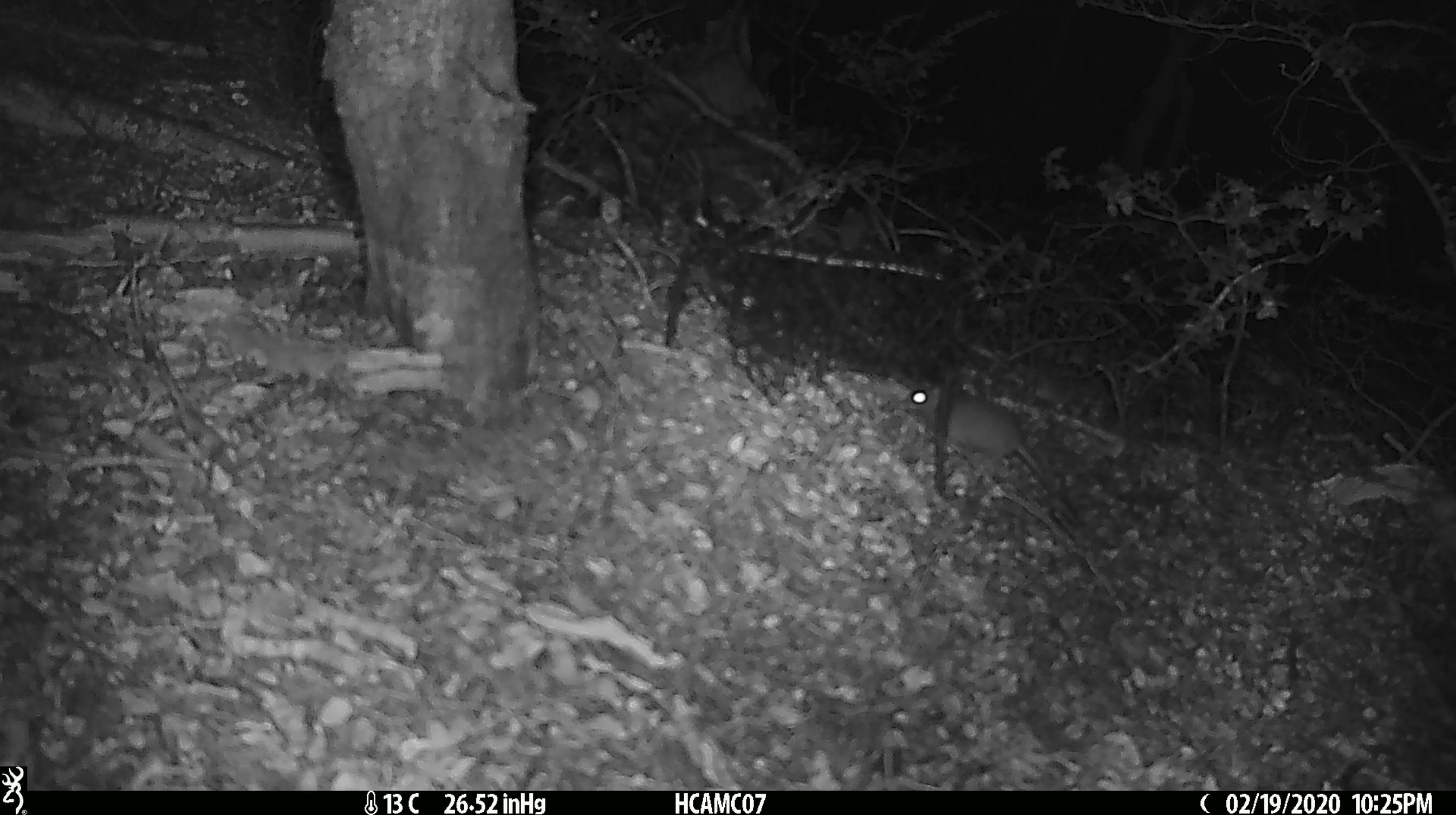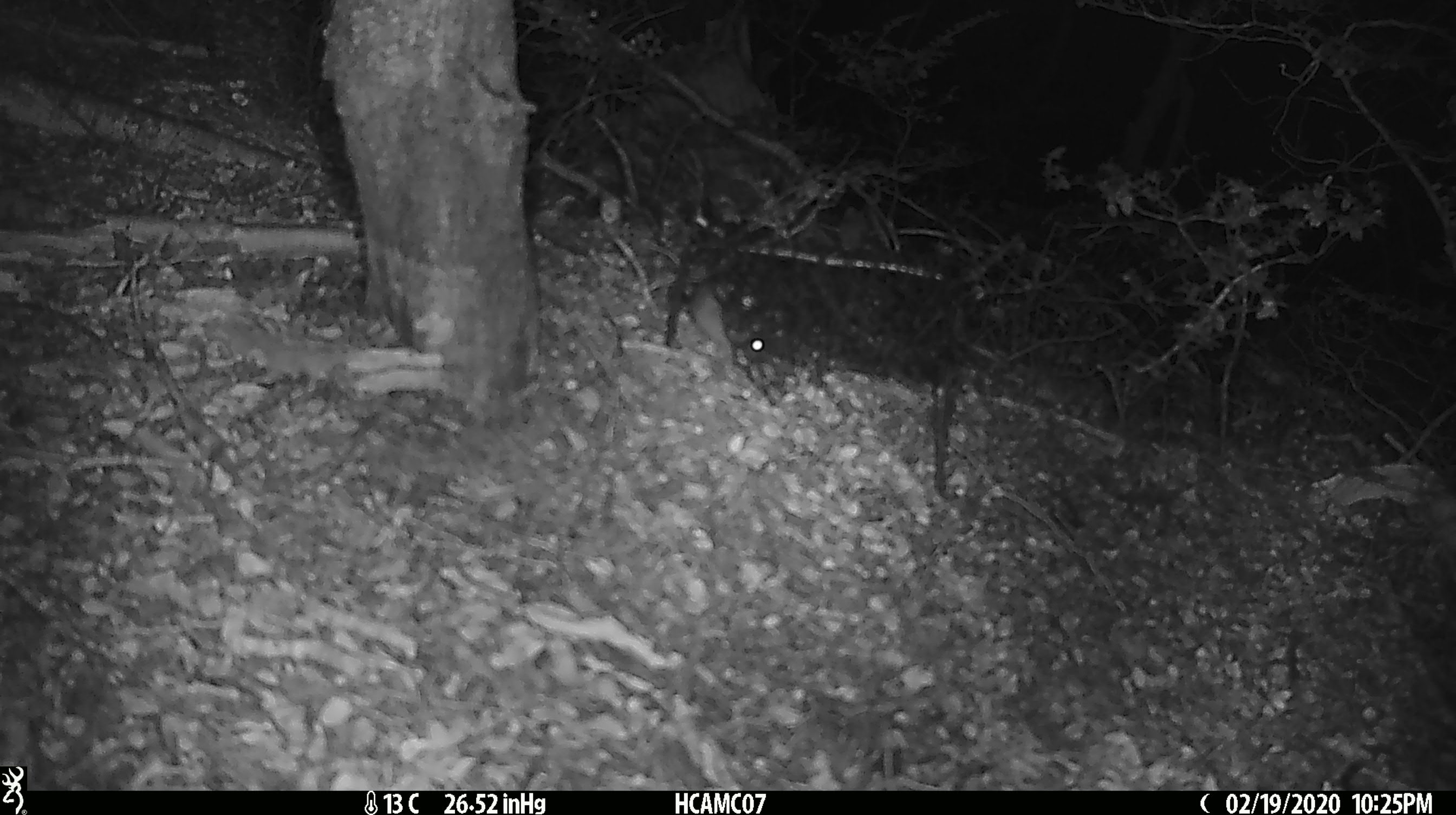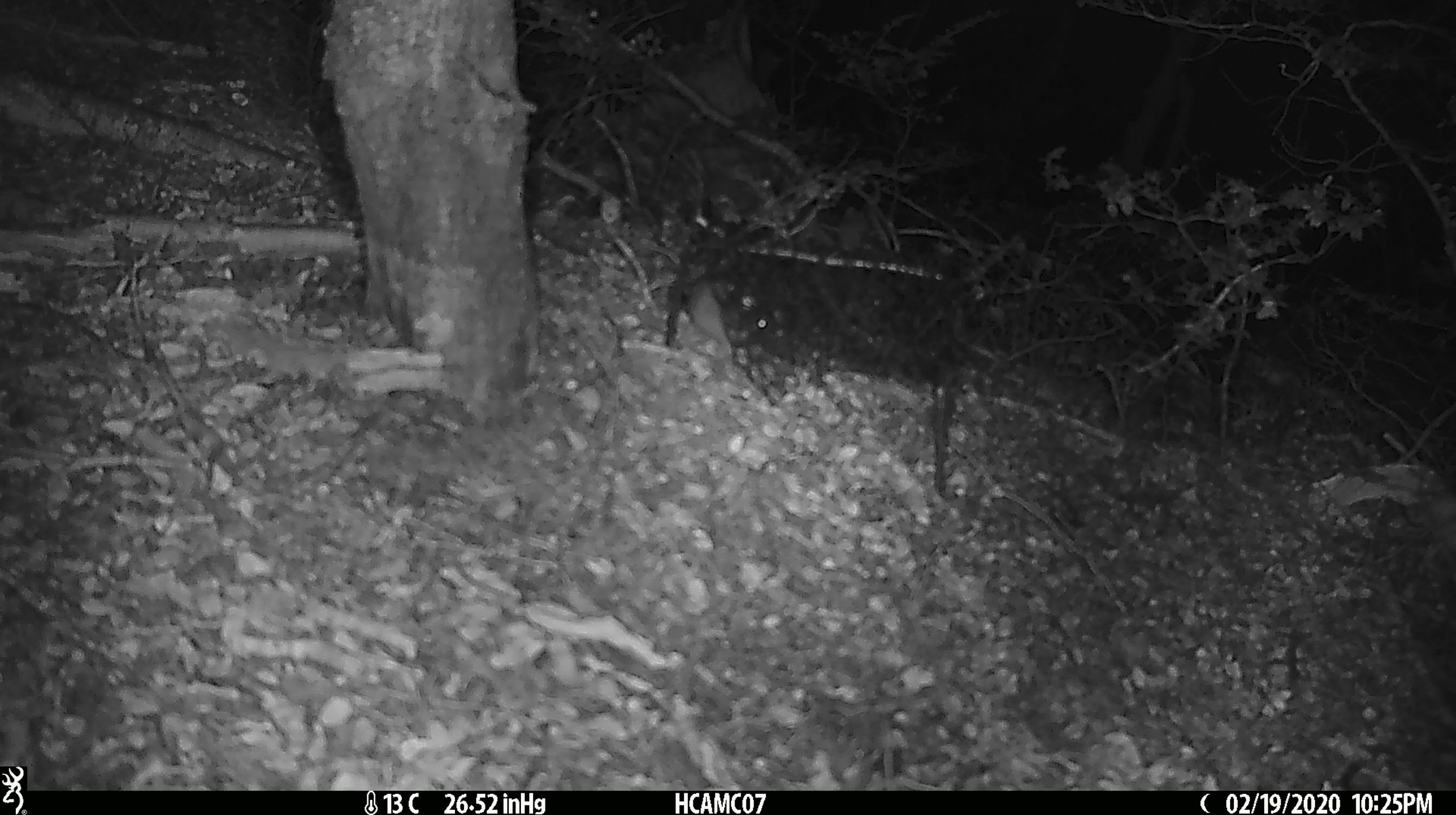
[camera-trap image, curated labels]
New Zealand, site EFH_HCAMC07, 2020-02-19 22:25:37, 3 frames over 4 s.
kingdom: Animalia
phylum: Chordata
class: Mammalia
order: Rodentia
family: Muridae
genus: Mus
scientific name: Mus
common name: mouse